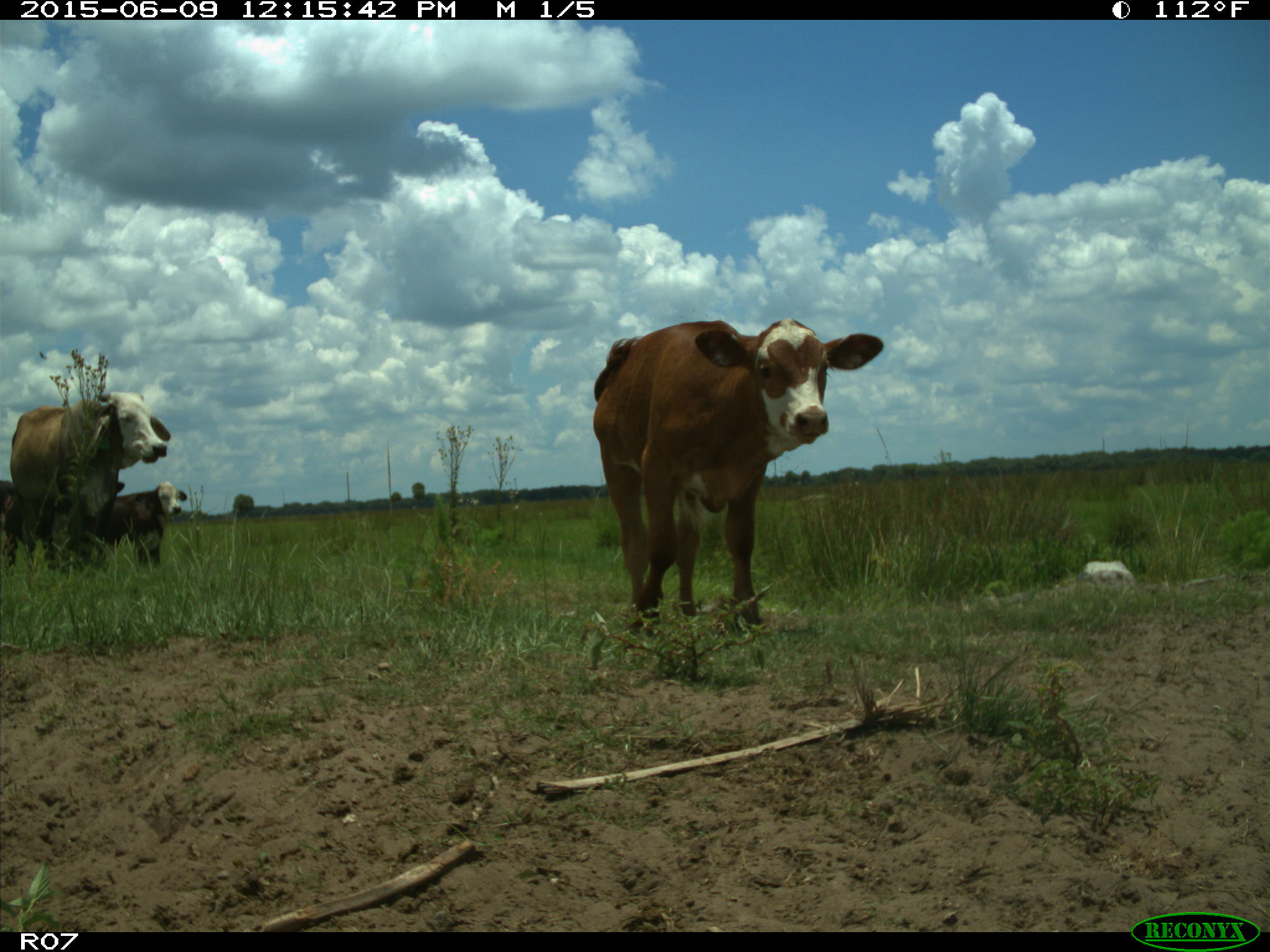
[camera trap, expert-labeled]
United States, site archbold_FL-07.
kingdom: Animalia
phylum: Chordata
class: Mammalia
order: Artiodactyla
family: Bovidae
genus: Bos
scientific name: Bos taurus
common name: domestic cow